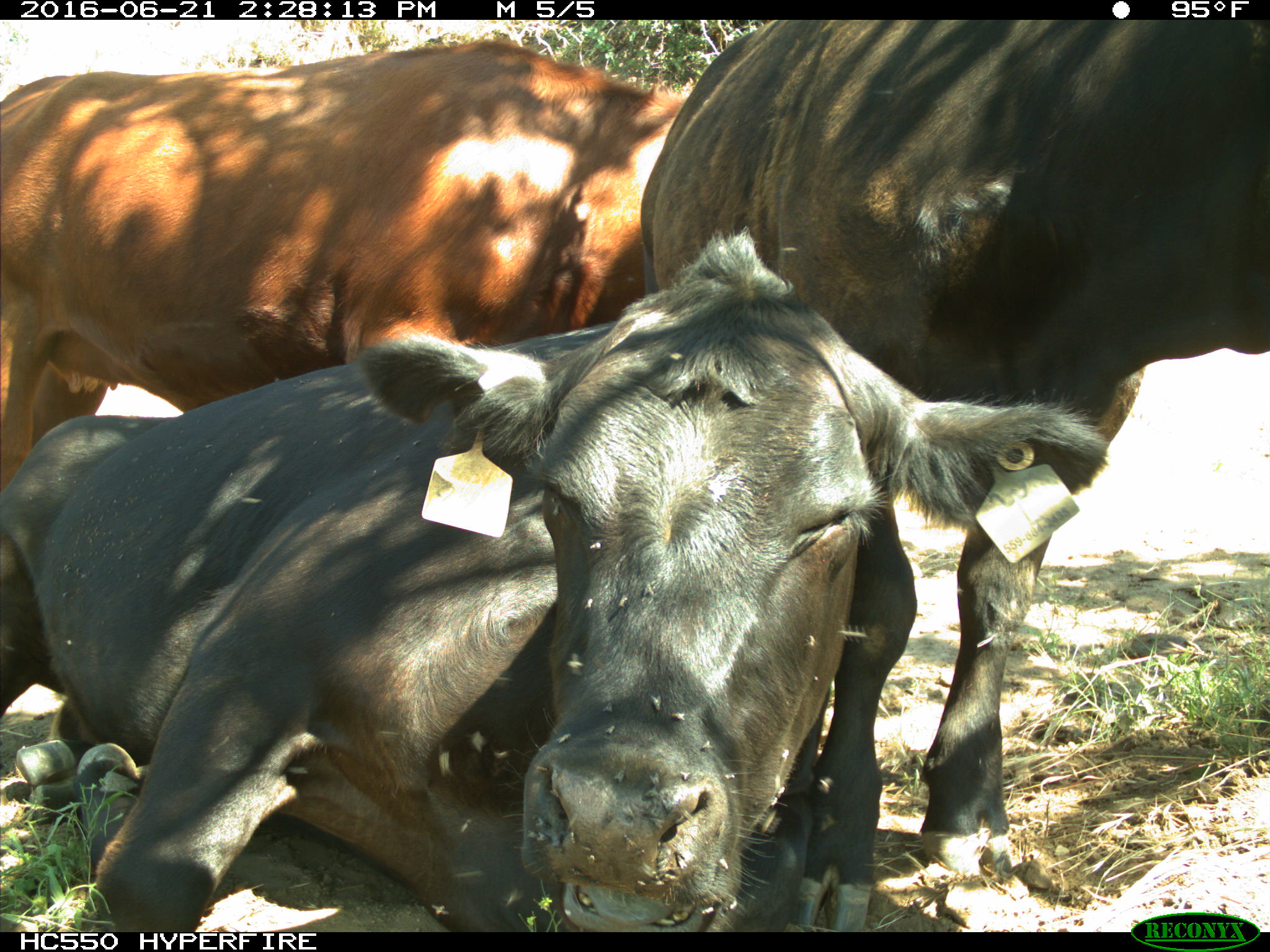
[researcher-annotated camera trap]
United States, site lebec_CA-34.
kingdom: Animalia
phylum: Chordata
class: Mammalia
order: Artiodactyla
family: Bovidae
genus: Bos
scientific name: Bos taurus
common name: domestic cow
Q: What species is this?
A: Bos taurus (domestic cow).